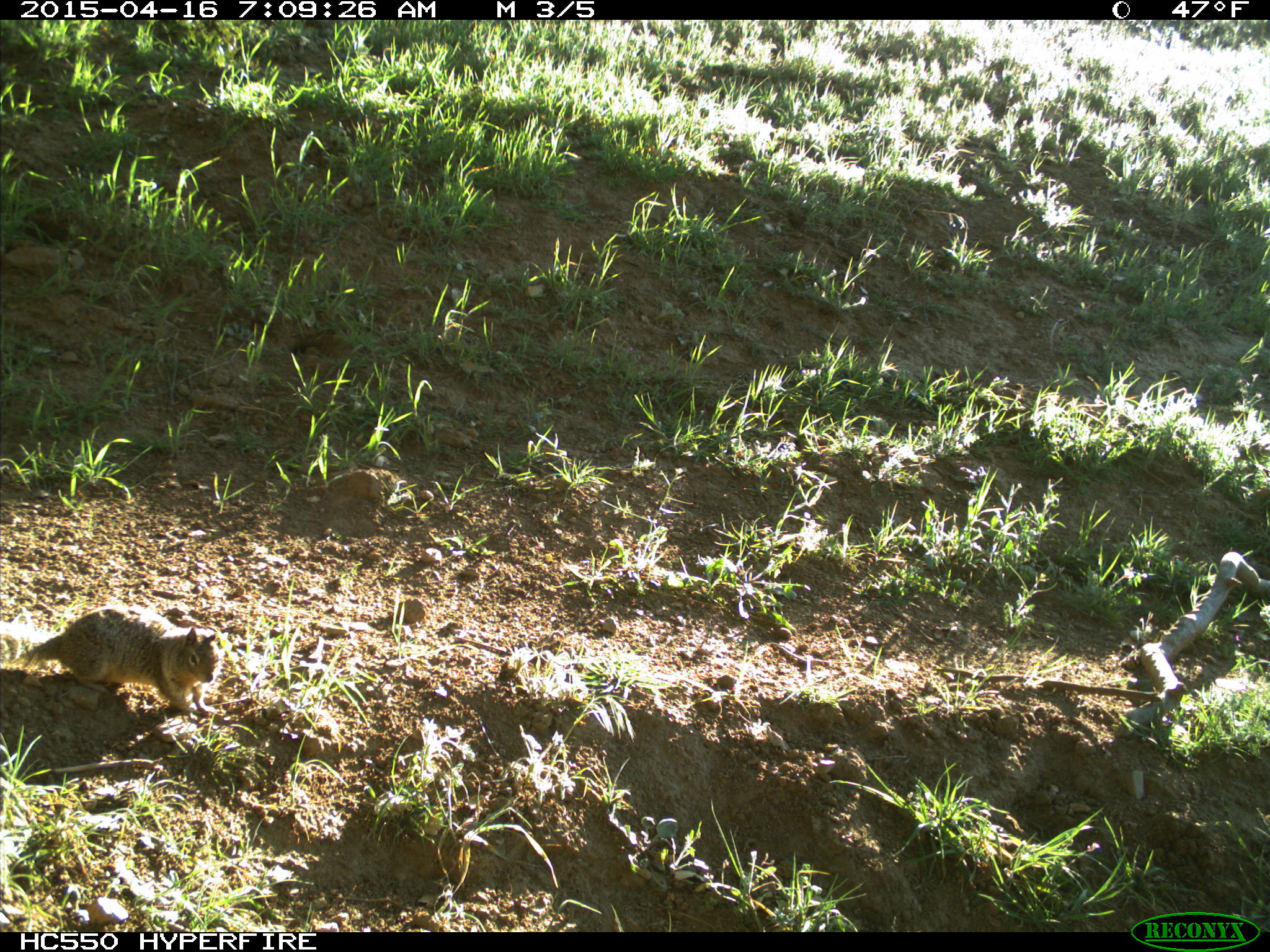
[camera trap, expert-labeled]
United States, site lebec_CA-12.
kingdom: Animalia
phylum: Chordata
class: Mammalia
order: Rodentia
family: Sciuridae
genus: Otospermophilus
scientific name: Otospermophilus beecheyi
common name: california ground squirrel